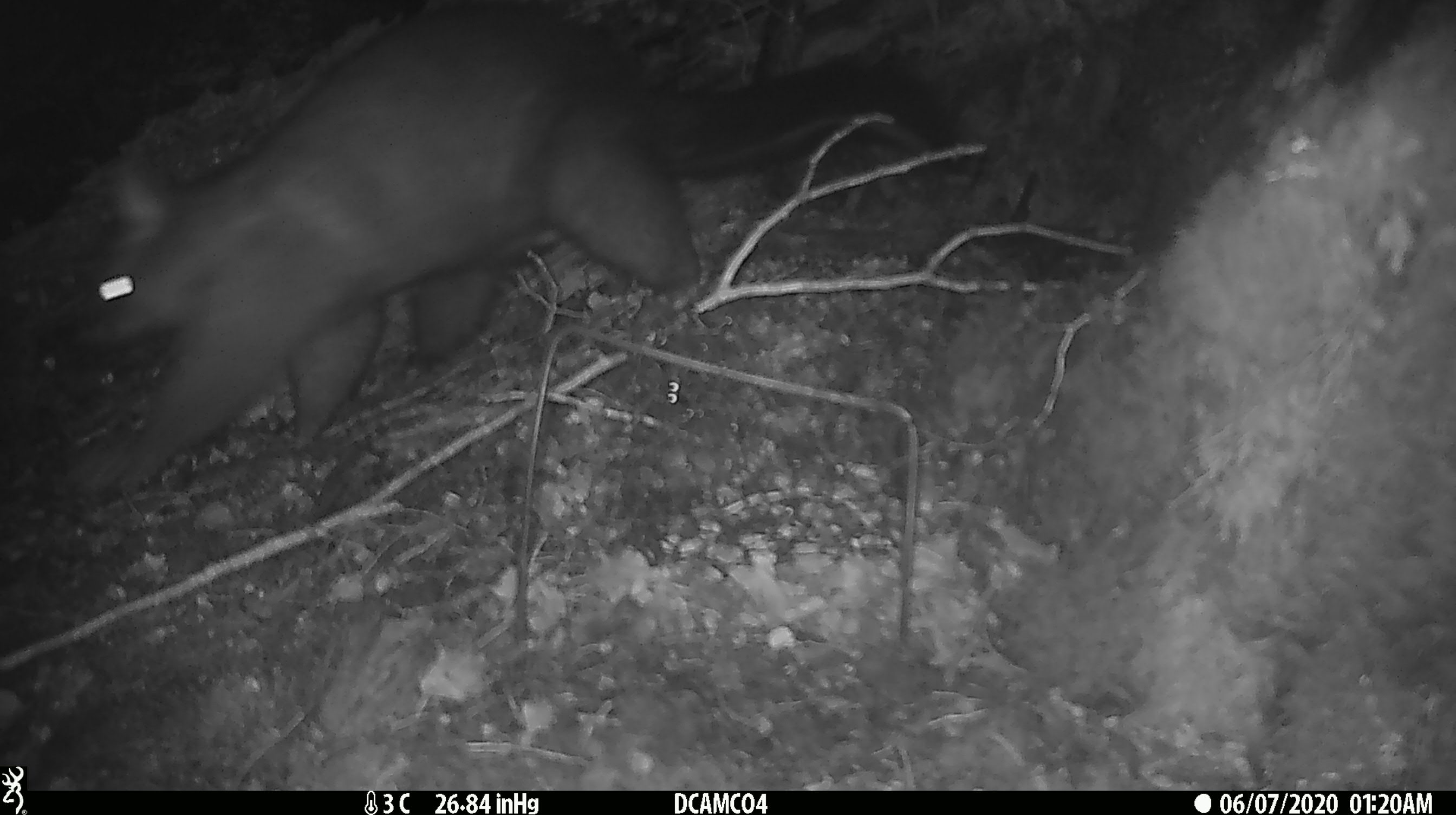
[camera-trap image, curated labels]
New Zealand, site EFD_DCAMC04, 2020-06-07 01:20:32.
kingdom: Animalia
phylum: Chordata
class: Mammalia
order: Diprotodontia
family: Phalangeridae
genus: Trichosurus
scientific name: Trichosurus vulpecula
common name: common brushtail possum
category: possum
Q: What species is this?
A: Possum (common brushtail possum) (Trichosurus vulpecula).